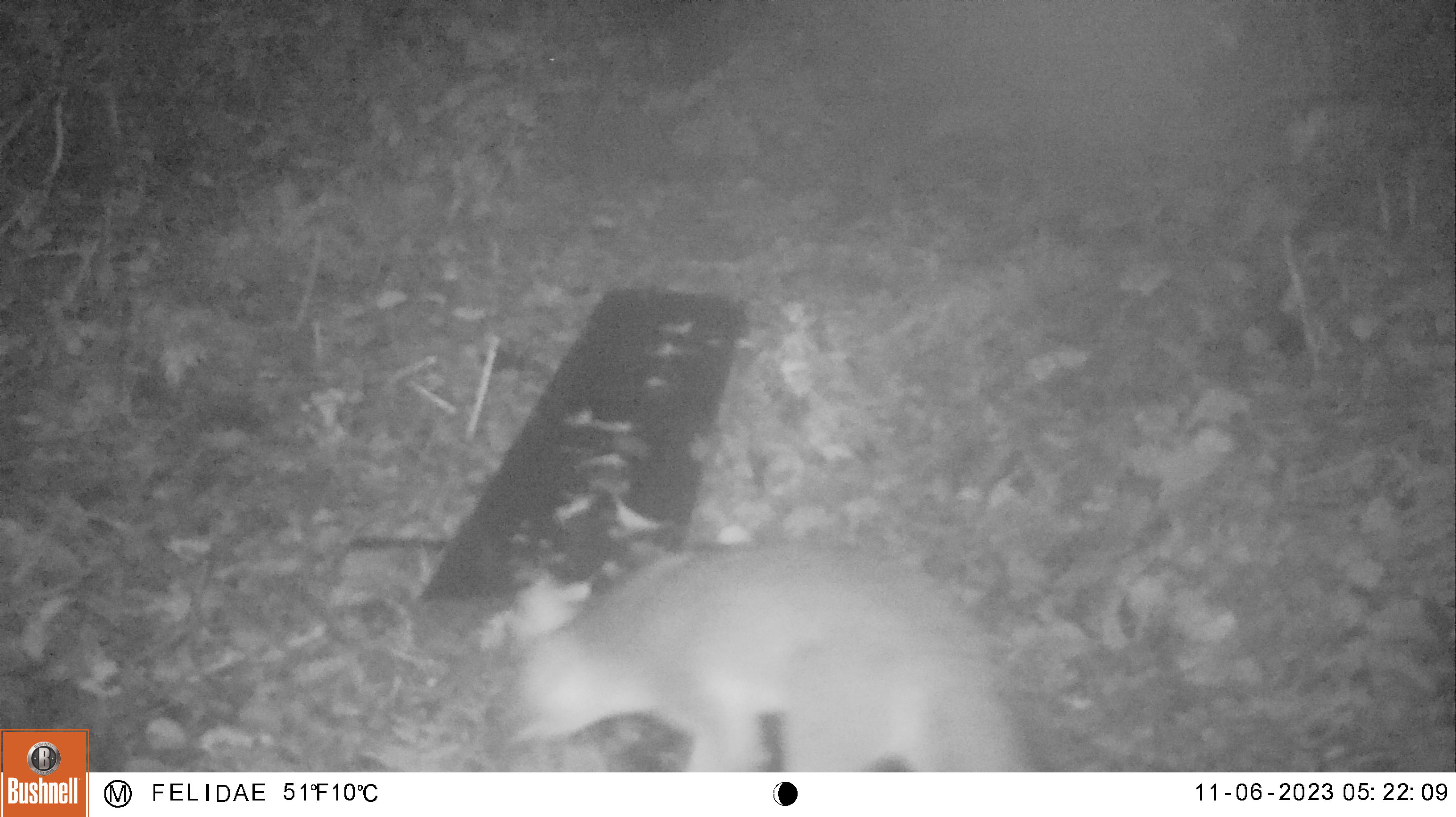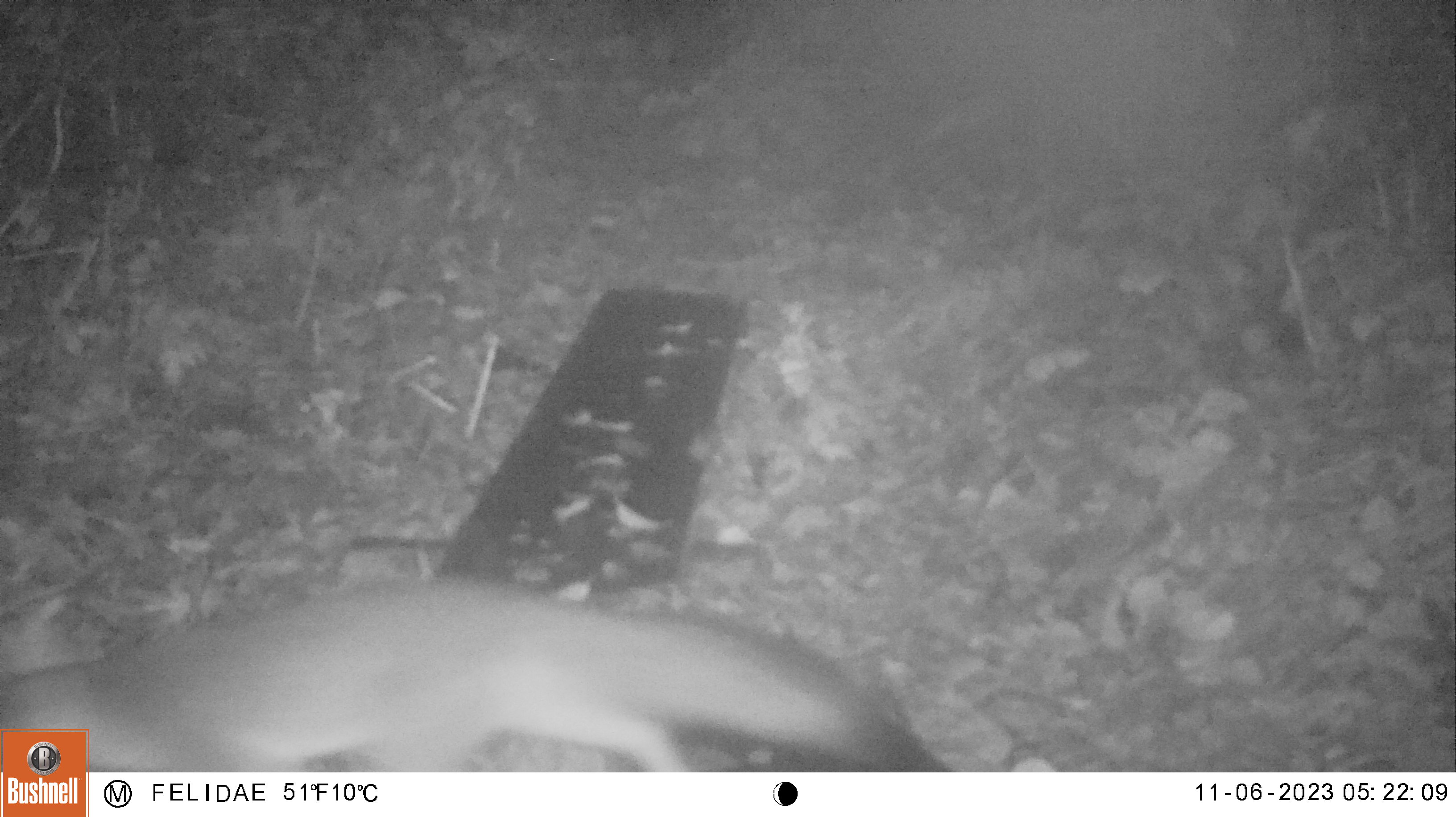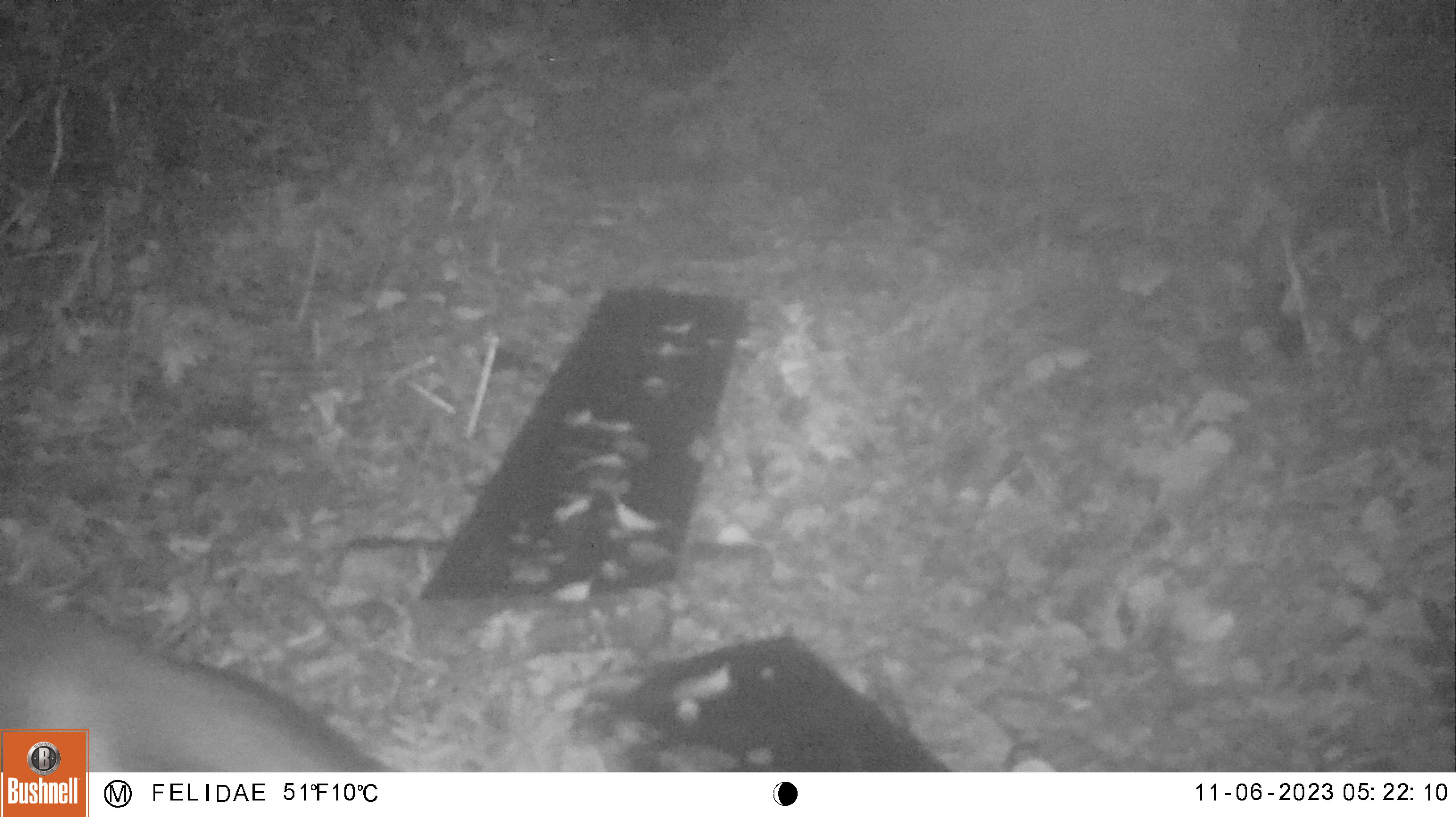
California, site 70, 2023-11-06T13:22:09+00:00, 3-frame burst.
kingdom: Animalia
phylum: Chordata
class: Mammalia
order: Carnivora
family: Canidae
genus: Urocyon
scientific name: Urocyon cinereoargenteus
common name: gray fox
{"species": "gray fox (Urocyon cinereoargenteus)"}